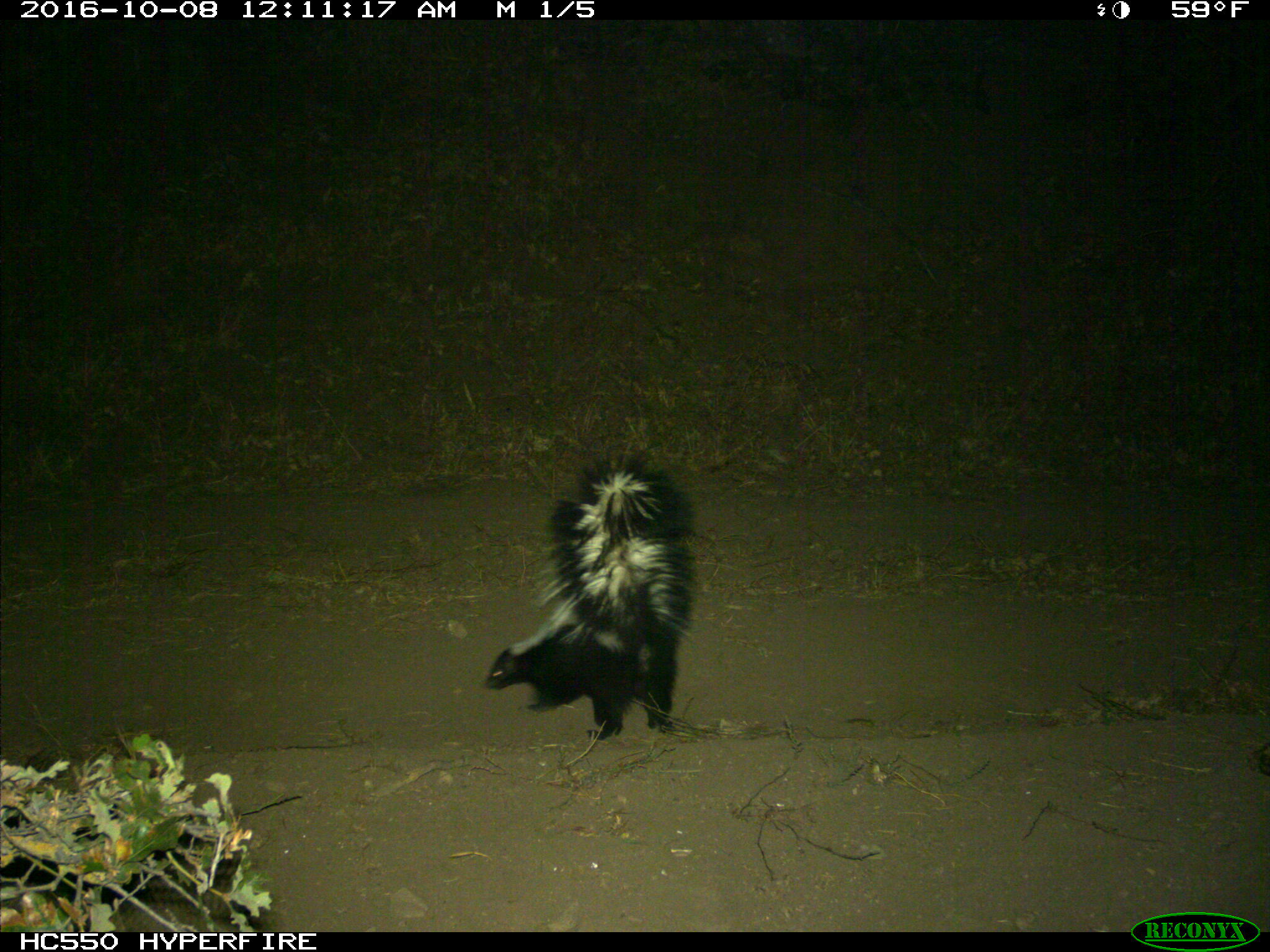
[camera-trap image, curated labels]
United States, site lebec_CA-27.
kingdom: Animalia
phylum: Chordata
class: Mammalia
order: Carnivora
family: Mephitidae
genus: Mephitis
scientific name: Mephitis mephitis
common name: striped skunk